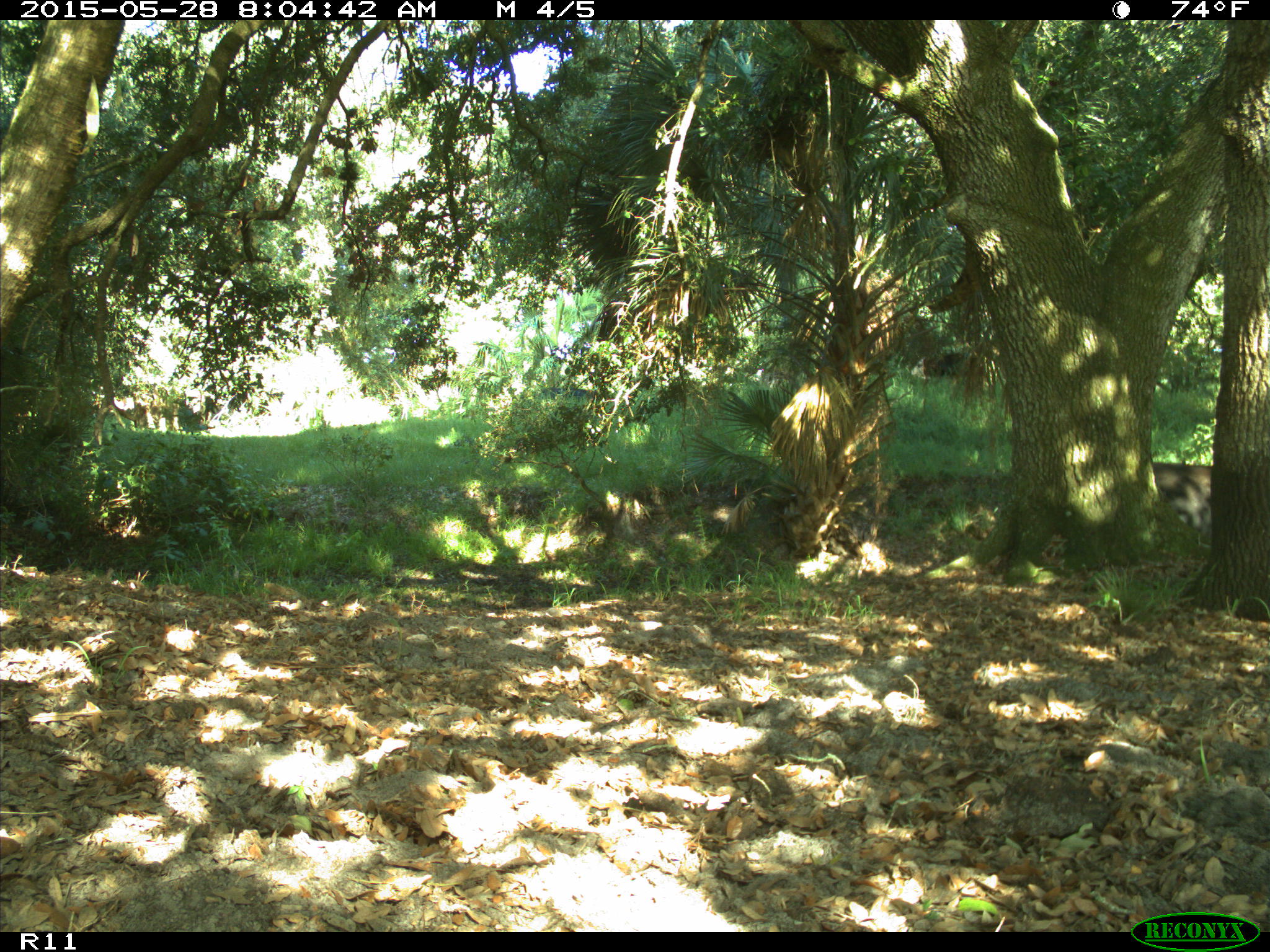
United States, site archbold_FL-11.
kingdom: Animalia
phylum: Chordata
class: Mammalia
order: Artiodactyla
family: Bovidae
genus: Bos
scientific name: Bos taurus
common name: domestic cow